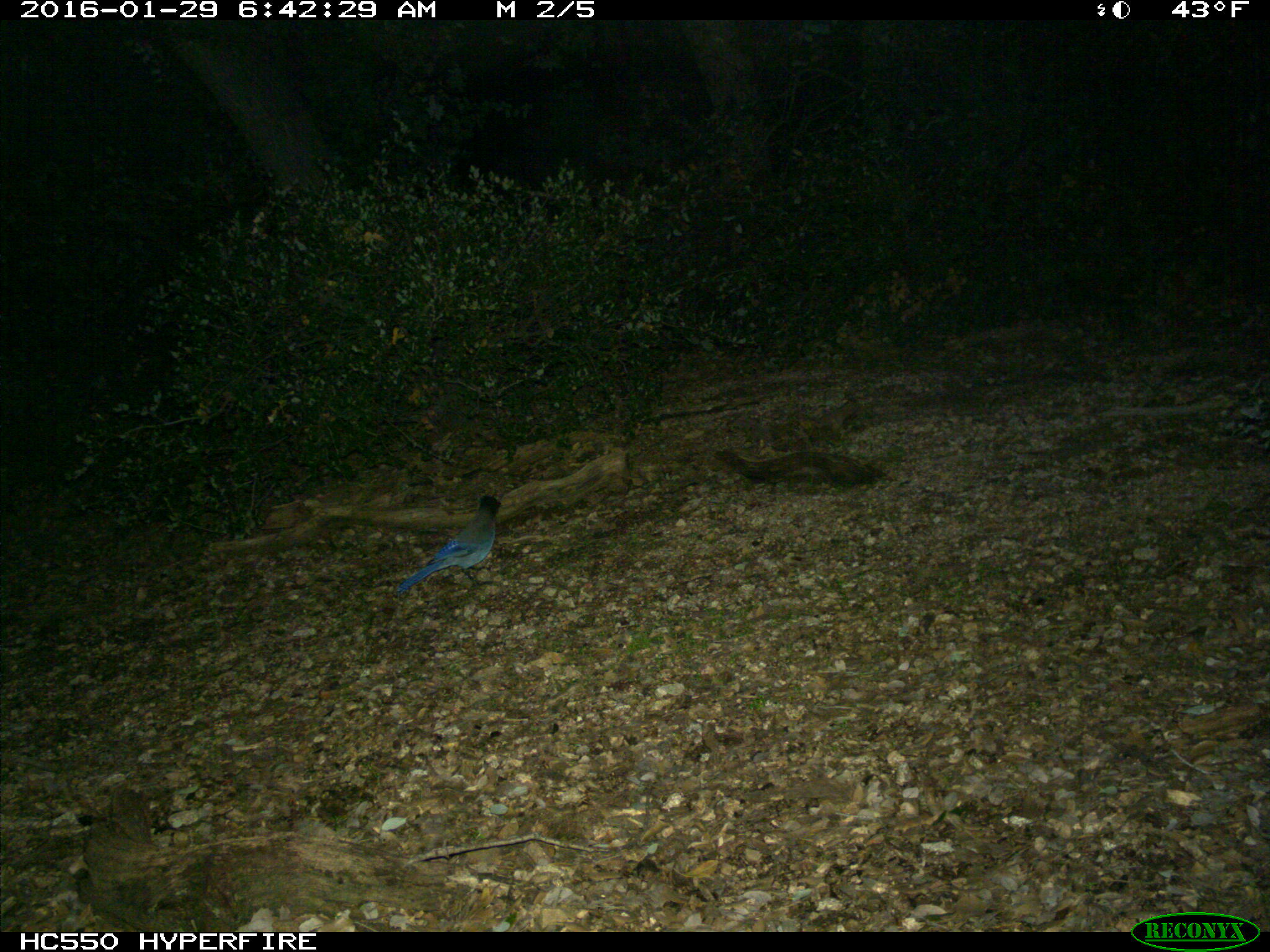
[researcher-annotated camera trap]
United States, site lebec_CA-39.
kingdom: Animalia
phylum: Chordata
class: Aves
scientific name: Aves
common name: birds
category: unidentified bird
Unidentified bird (birds) (Aves).